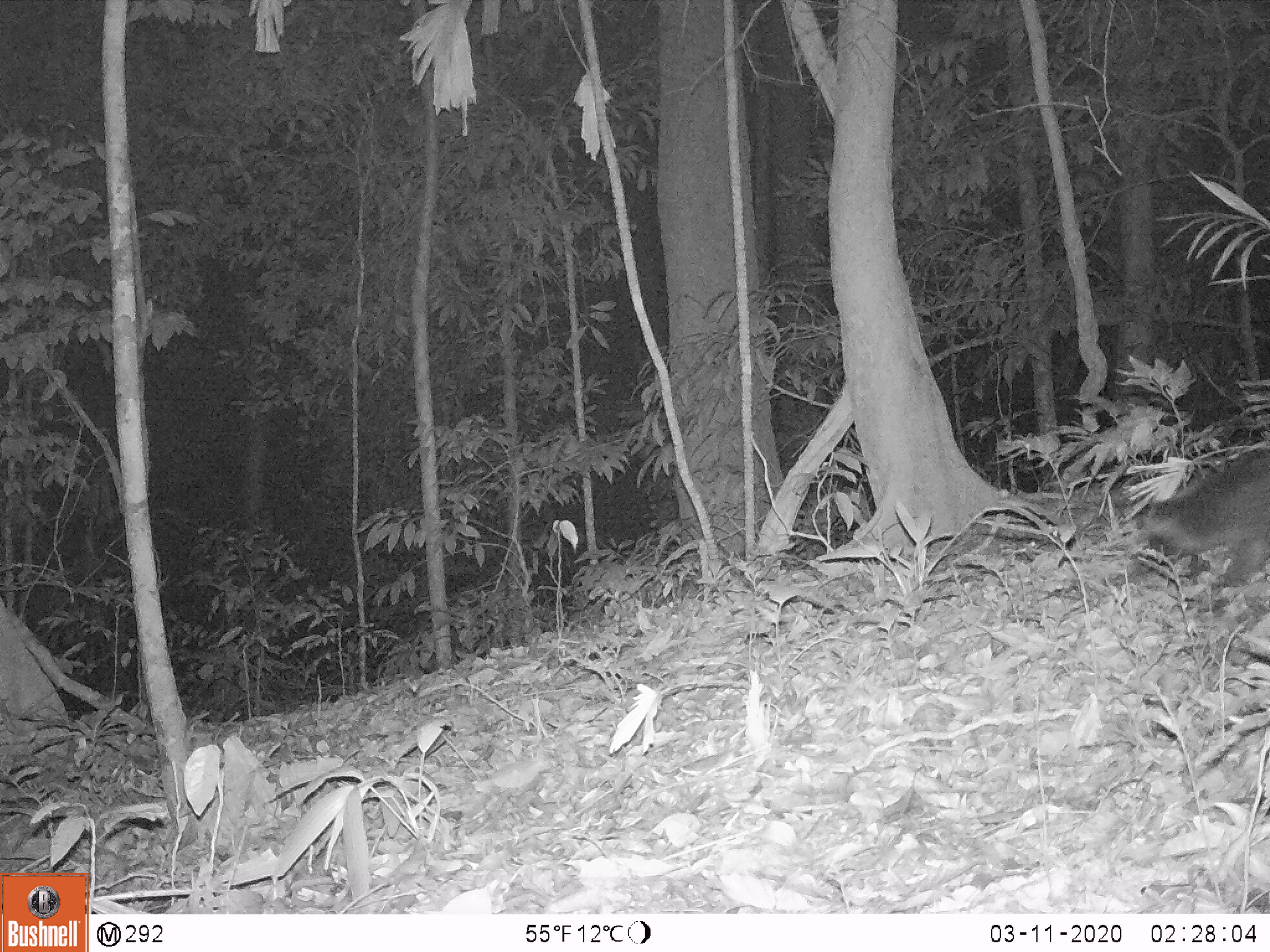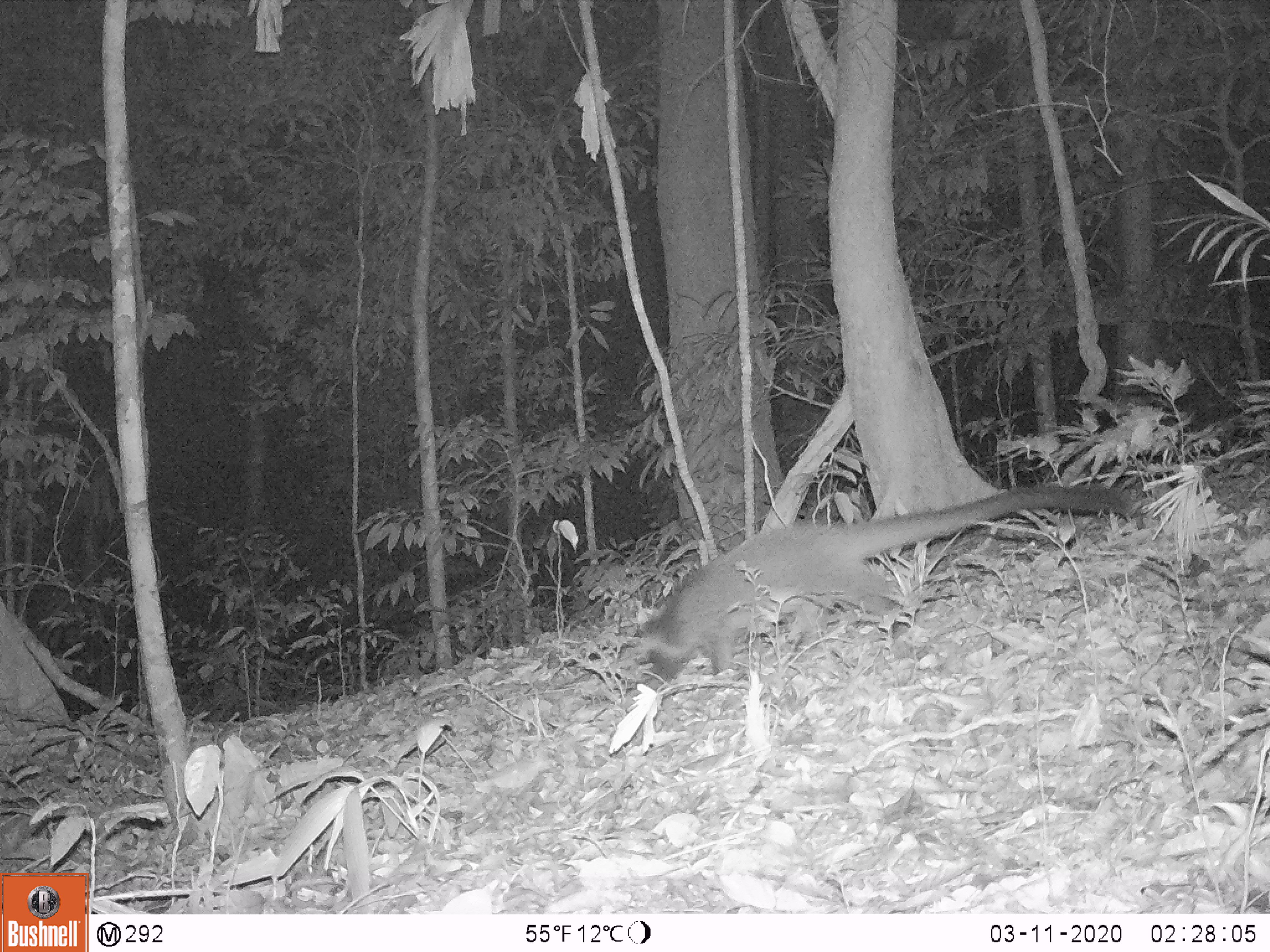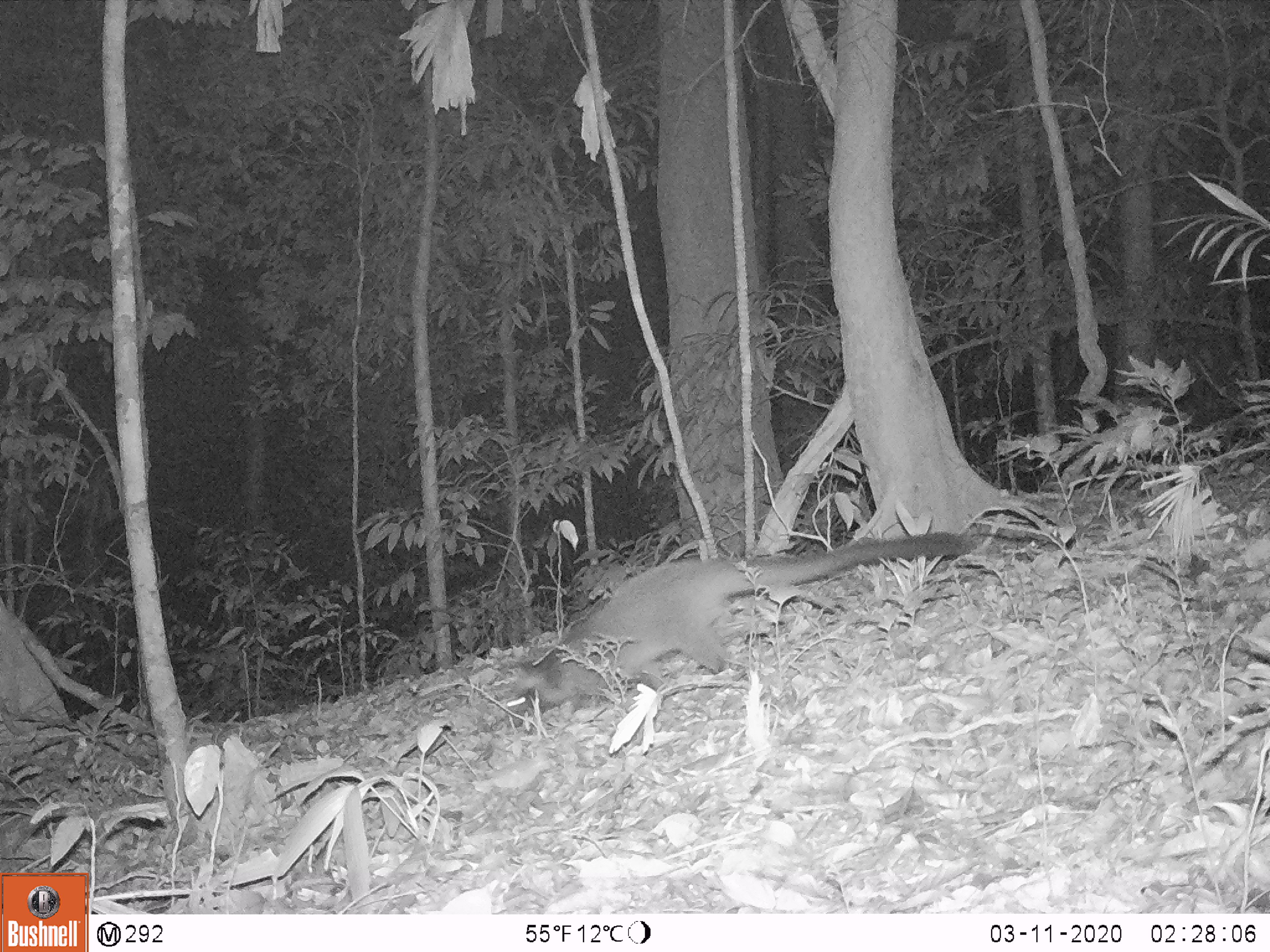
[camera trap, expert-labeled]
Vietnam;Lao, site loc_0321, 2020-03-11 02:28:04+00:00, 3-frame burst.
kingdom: Animalia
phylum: Chordata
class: Mammalia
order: Carnivora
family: Viverridae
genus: Paguma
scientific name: Paguma larvata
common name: masked palm civet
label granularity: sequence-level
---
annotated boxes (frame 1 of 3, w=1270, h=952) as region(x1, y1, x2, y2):
masked palm civet: region(1140, 447, 1268, 588)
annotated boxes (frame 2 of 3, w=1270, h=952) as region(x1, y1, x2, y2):
masked palm civet: region(639, 482, 1134, 690)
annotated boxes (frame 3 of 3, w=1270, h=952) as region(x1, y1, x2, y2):
masked palm civet: region(505, 530, 979, 727)